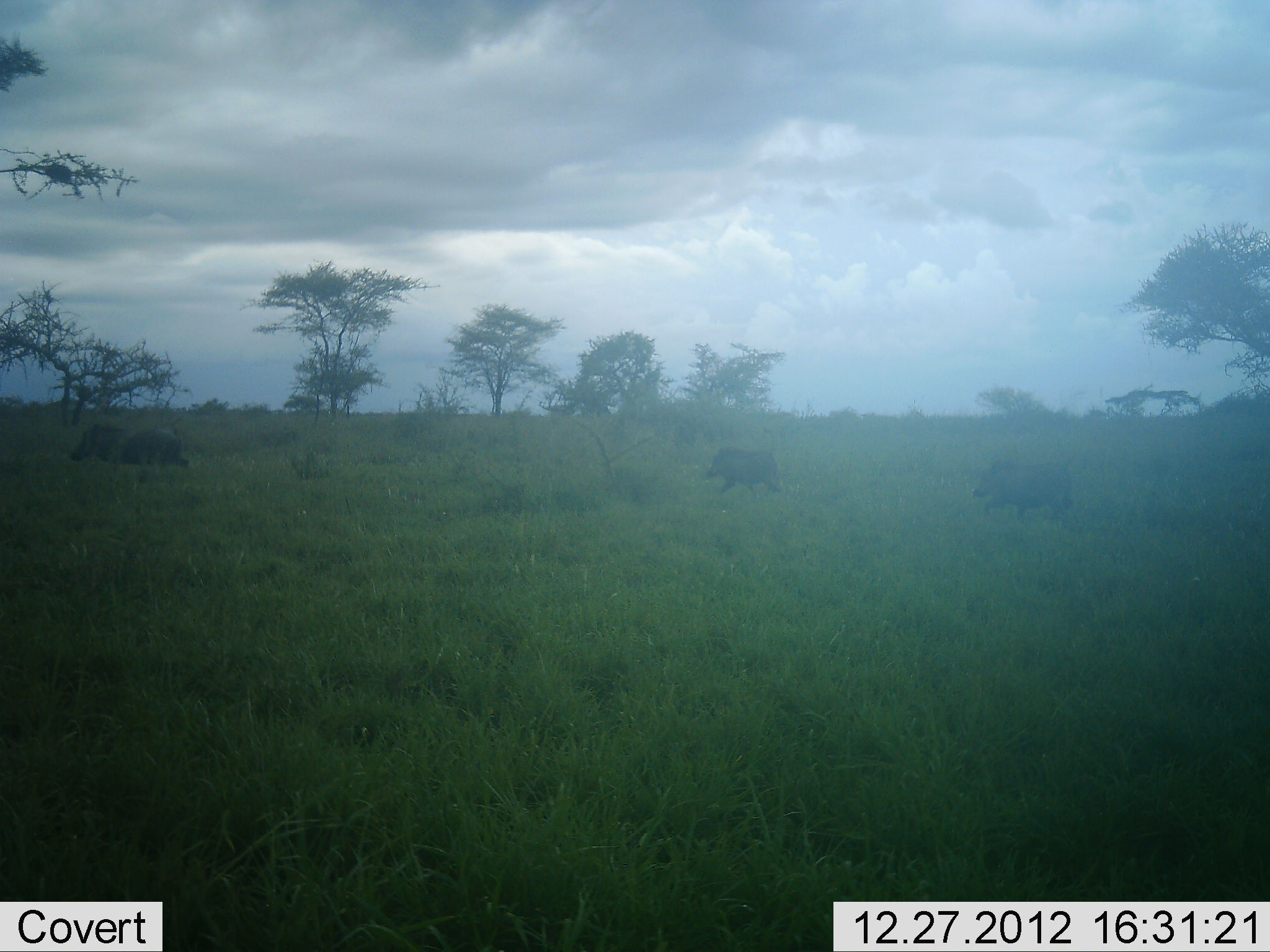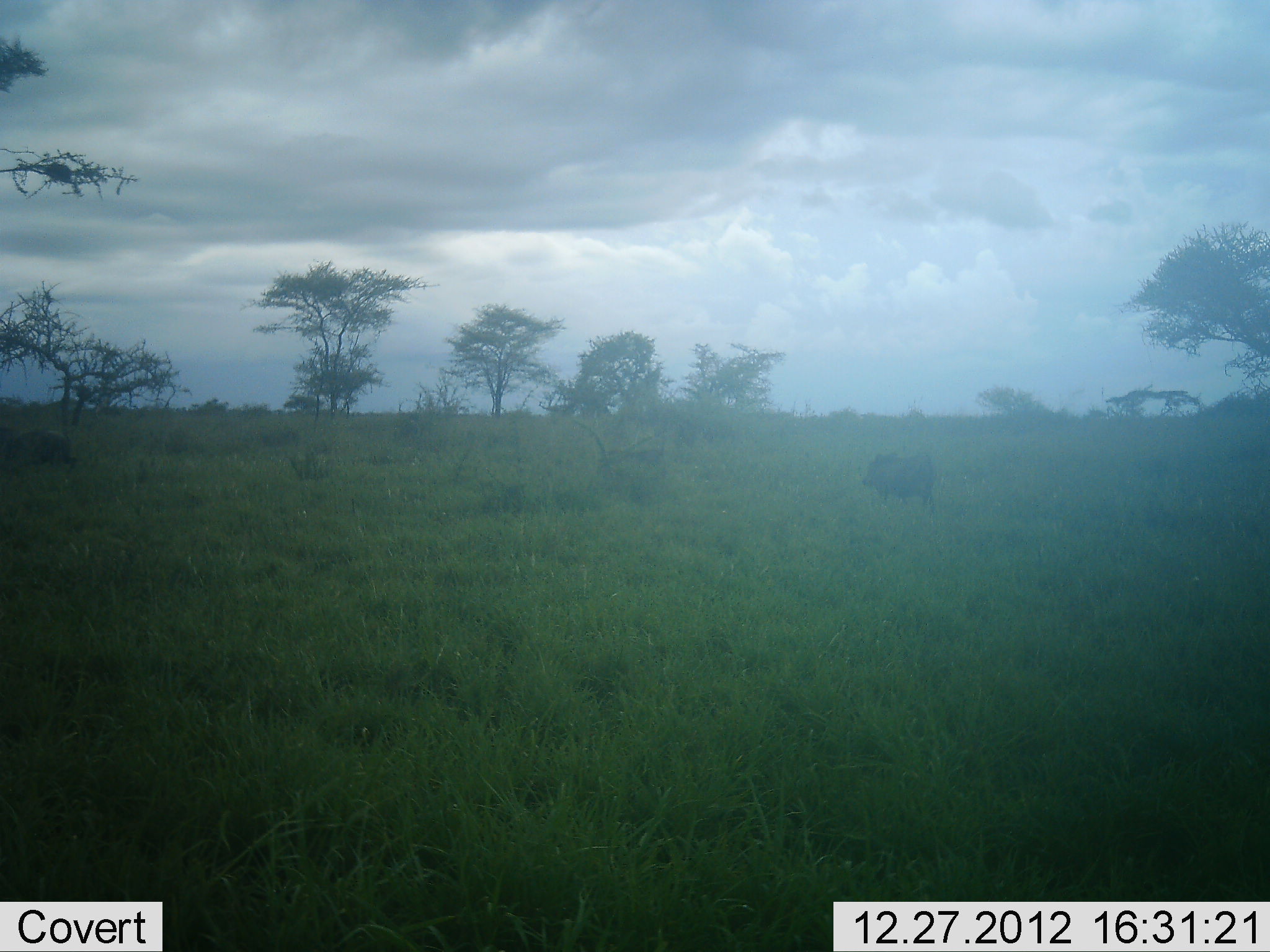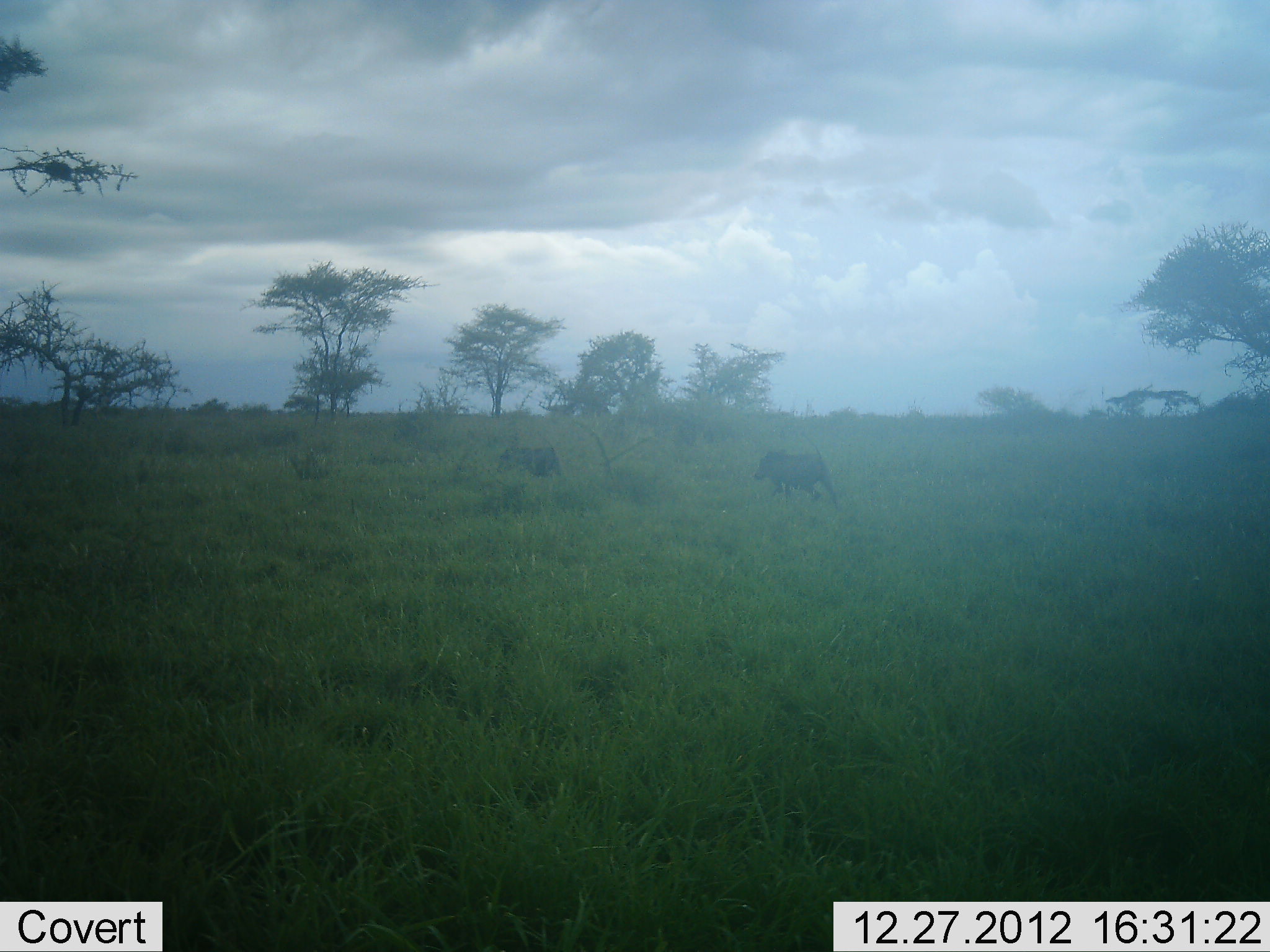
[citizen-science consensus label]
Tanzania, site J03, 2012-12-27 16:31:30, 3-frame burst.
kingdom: Animalia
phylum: Chordata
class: Mammalia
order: Artiodactyla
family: Suidae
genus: Phacochoerus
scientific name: Phacochoerus africanus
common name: warthog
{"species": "warthog (Phacochoerus africanus)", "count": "3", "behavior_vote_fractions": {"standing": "0%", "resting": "0%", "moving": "100%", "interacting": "0%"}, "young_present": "6%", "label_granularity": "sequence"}